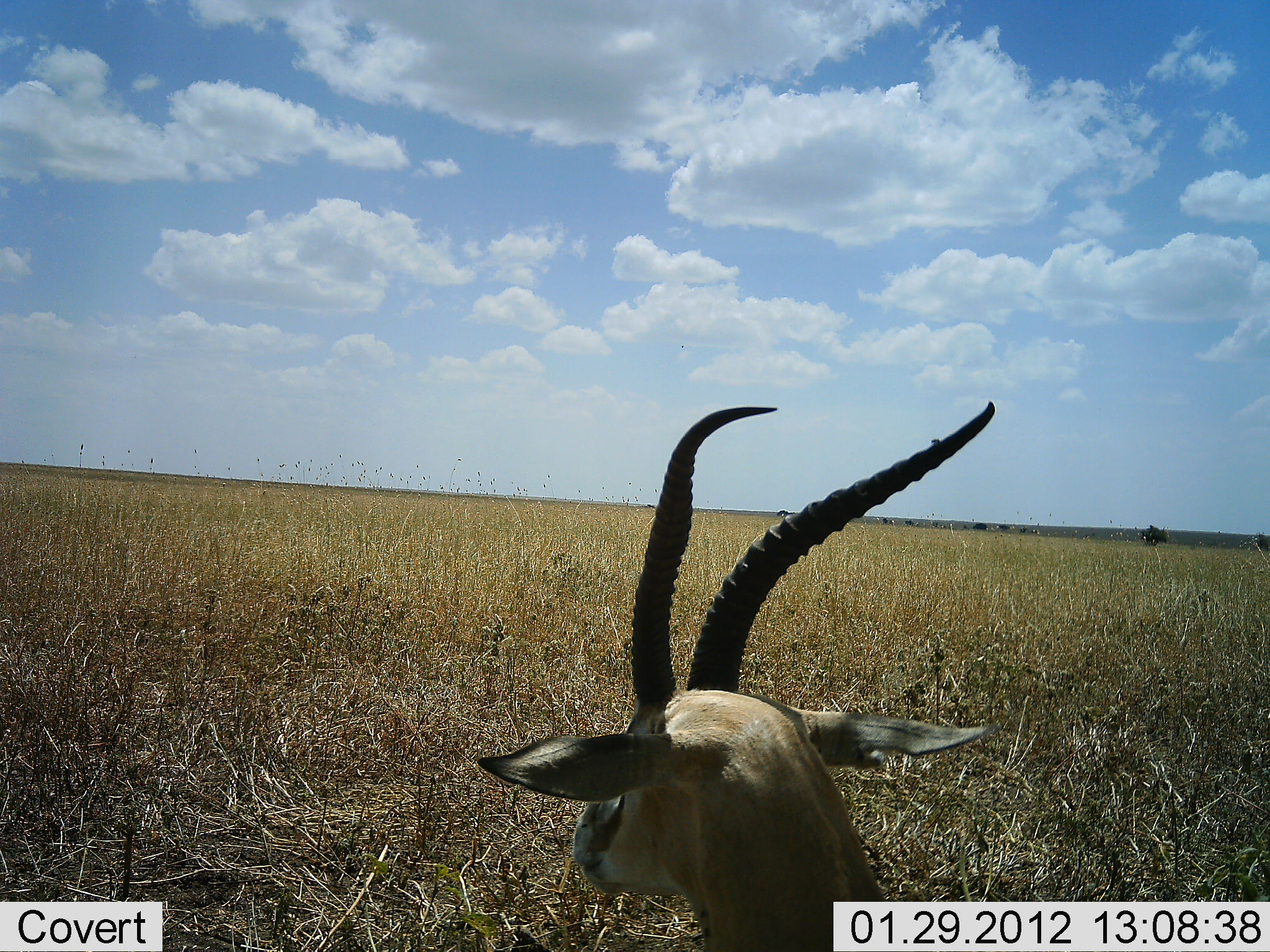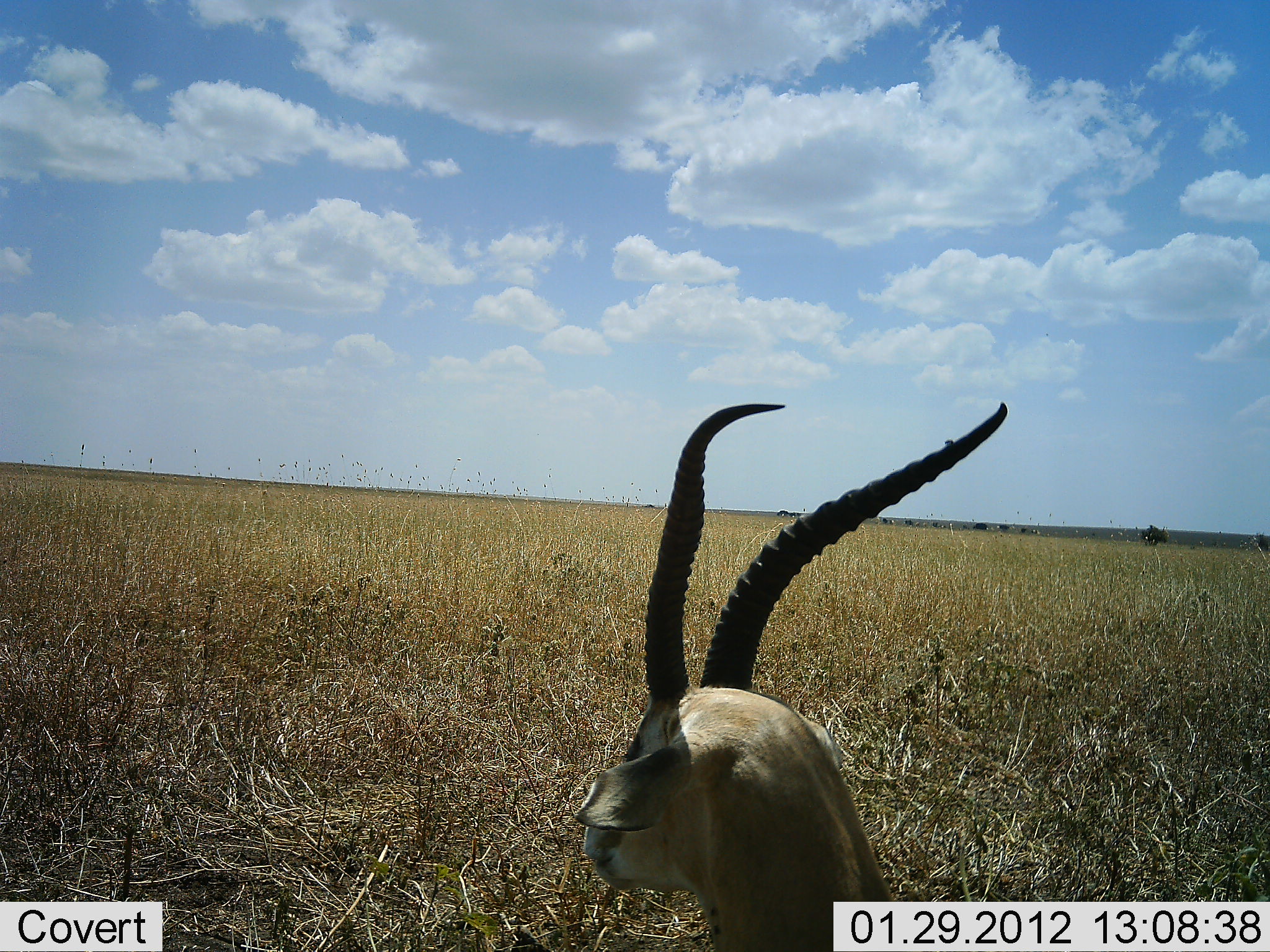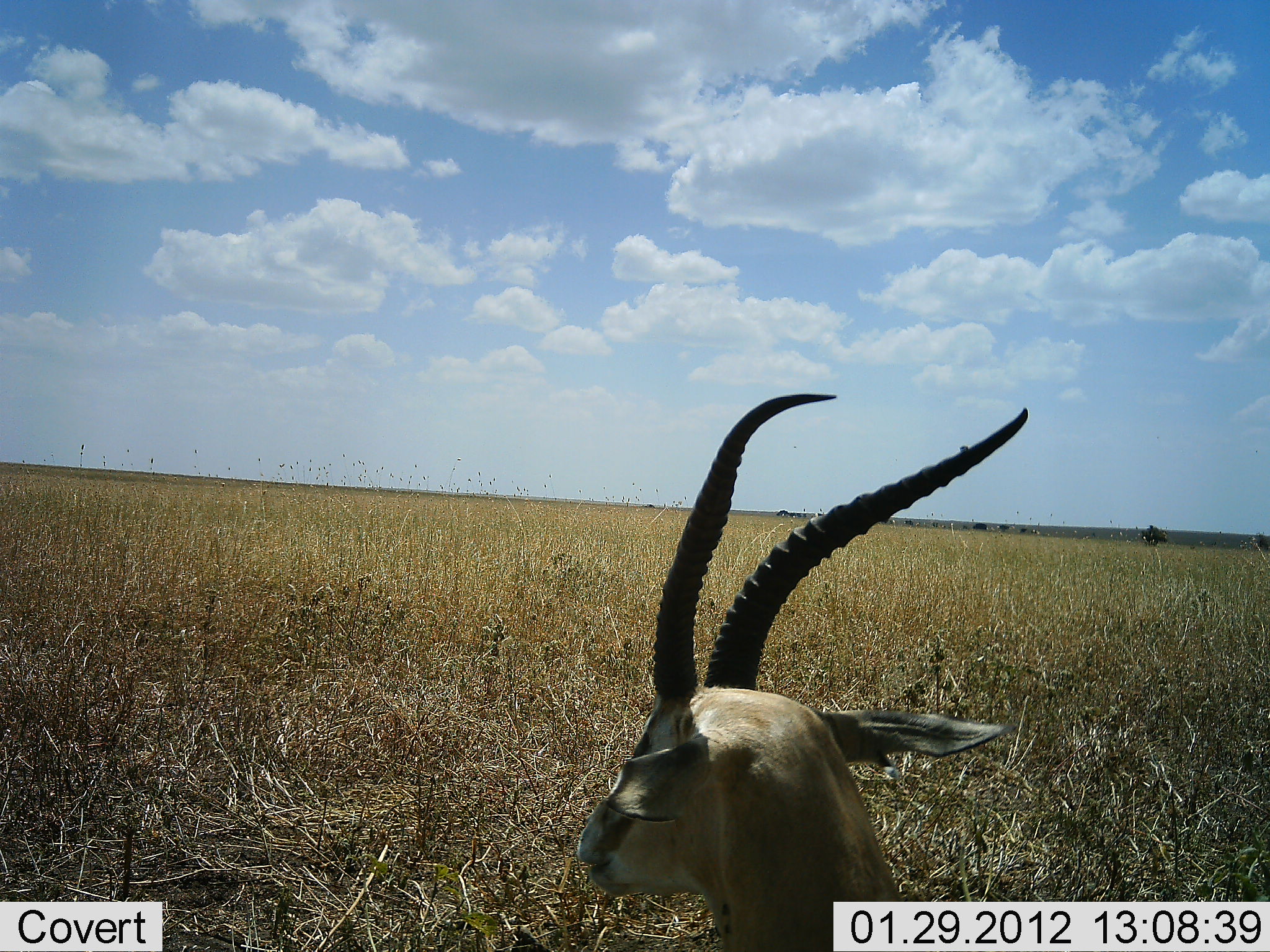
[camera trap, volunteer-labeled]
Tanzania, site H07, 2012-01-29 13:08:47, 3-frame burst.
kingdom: Animalia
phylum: Chordata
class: Mammalia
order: Artiodactyla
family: Bovidae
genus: Eudorcas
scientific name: Eudorcas thomsonii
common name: thomson's gazelle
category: gazellethomsons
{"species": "gazellethomsons (thomson's gazelle) (Eudorcas thomsonii)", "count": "1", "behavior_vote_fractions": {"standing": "50%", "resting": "44%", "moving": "6%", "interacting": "0%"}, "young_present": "0%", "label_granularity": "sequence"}